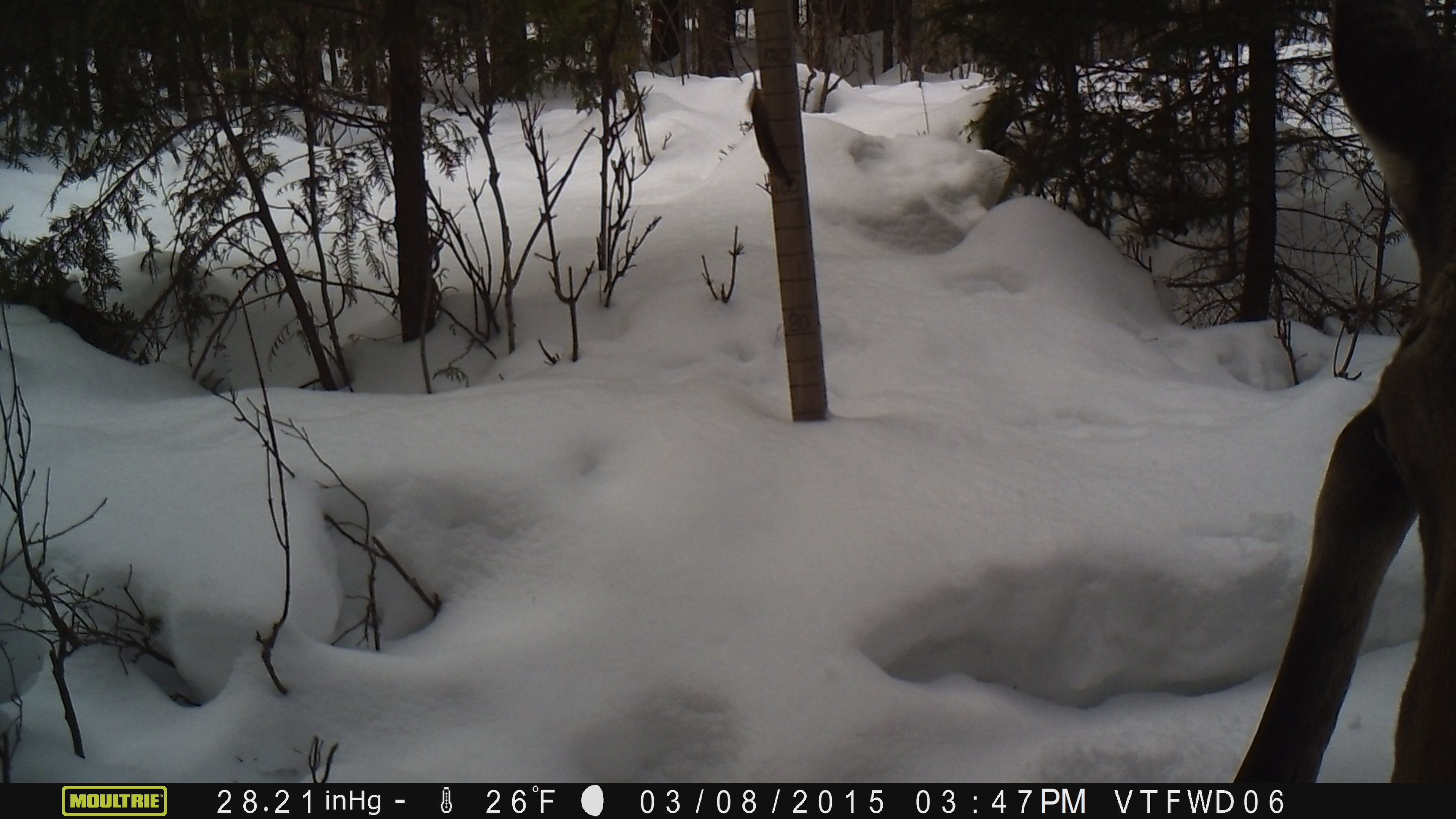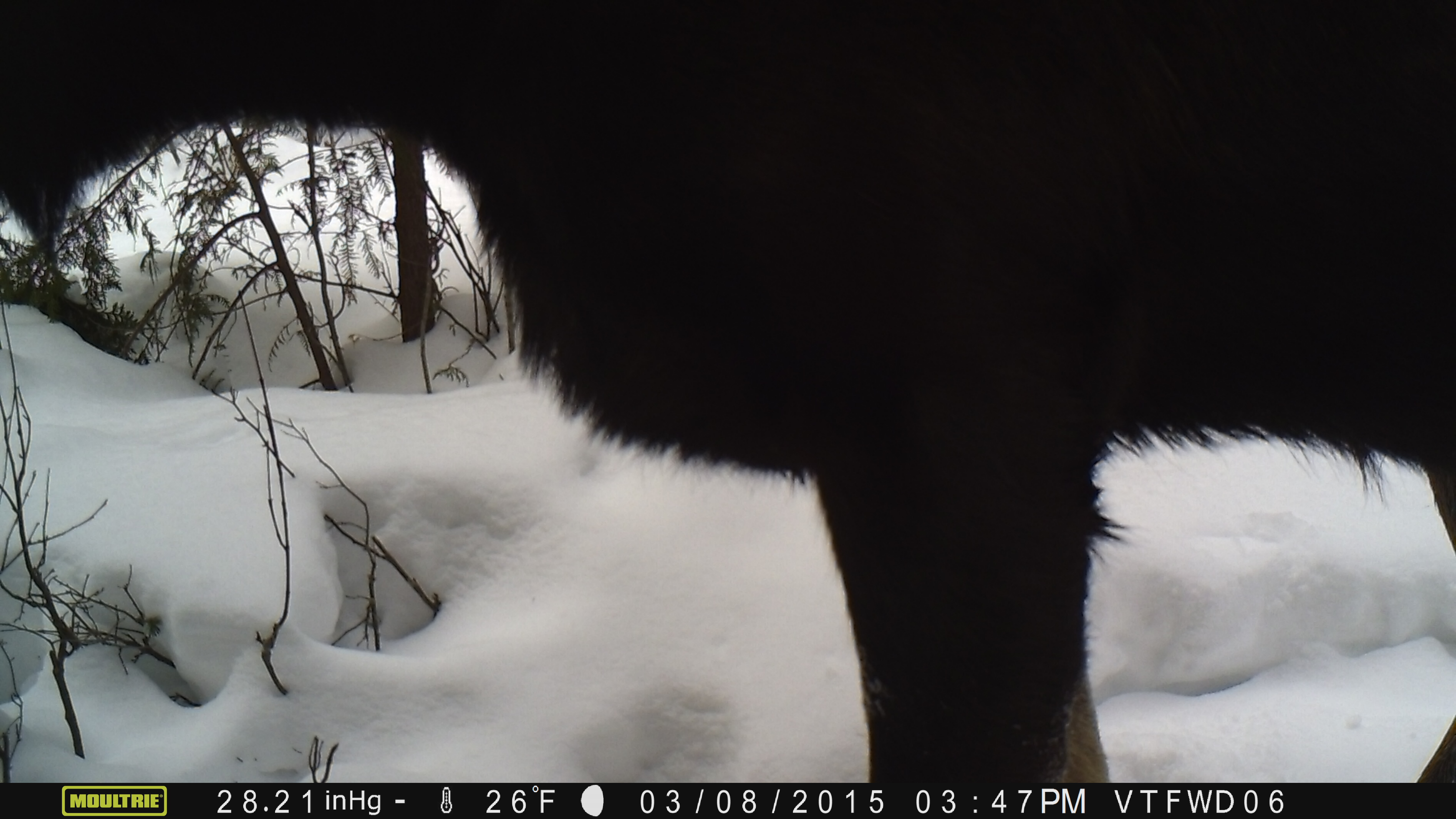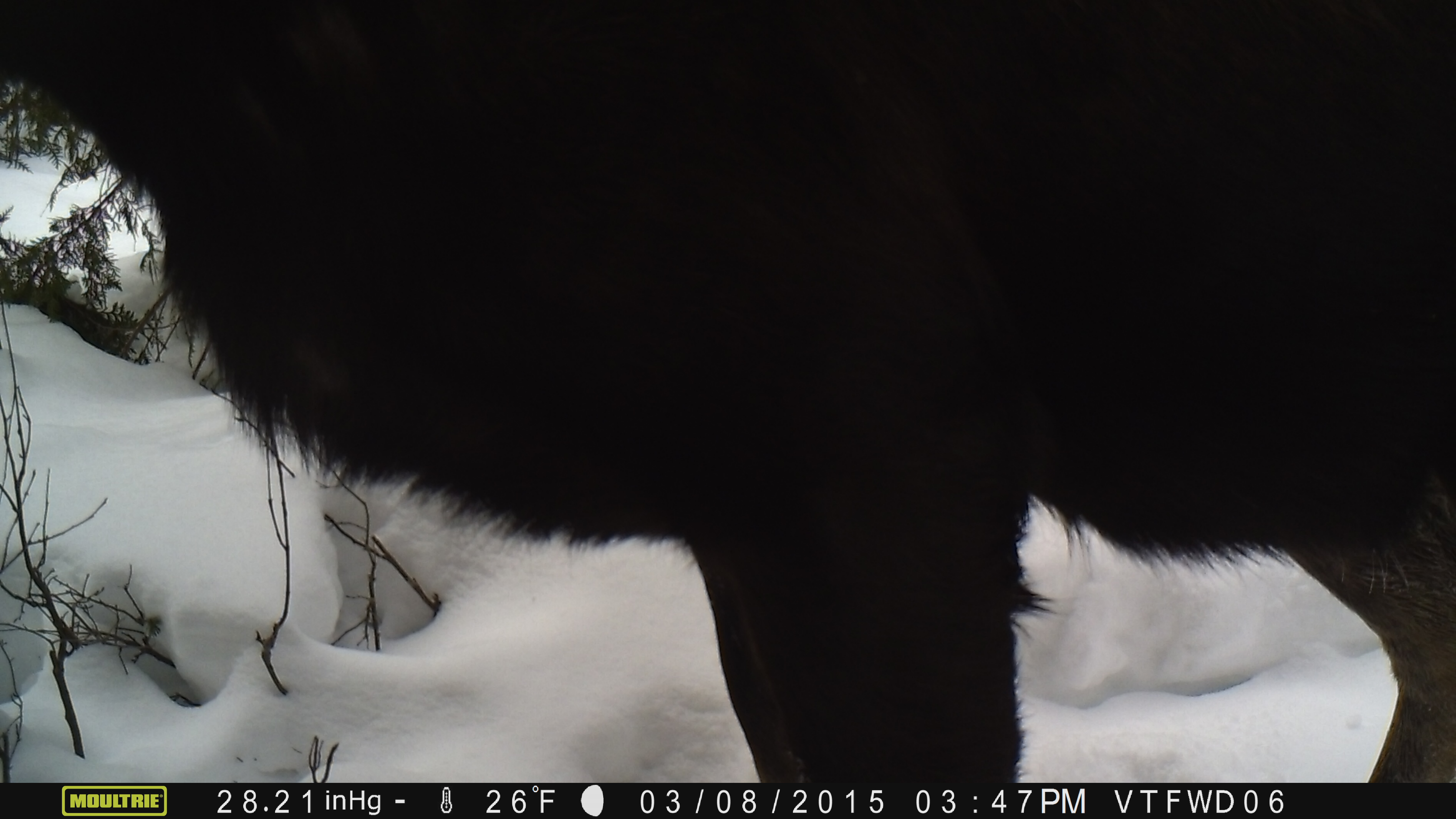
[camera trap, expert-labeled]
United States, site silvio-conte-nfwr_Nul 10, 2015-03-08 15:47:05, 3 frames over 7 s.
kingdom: Animalia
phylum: Chordata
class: Mammalia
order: Artiodactyla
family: Cervidae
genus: Alces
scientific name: Alces alces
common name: moose